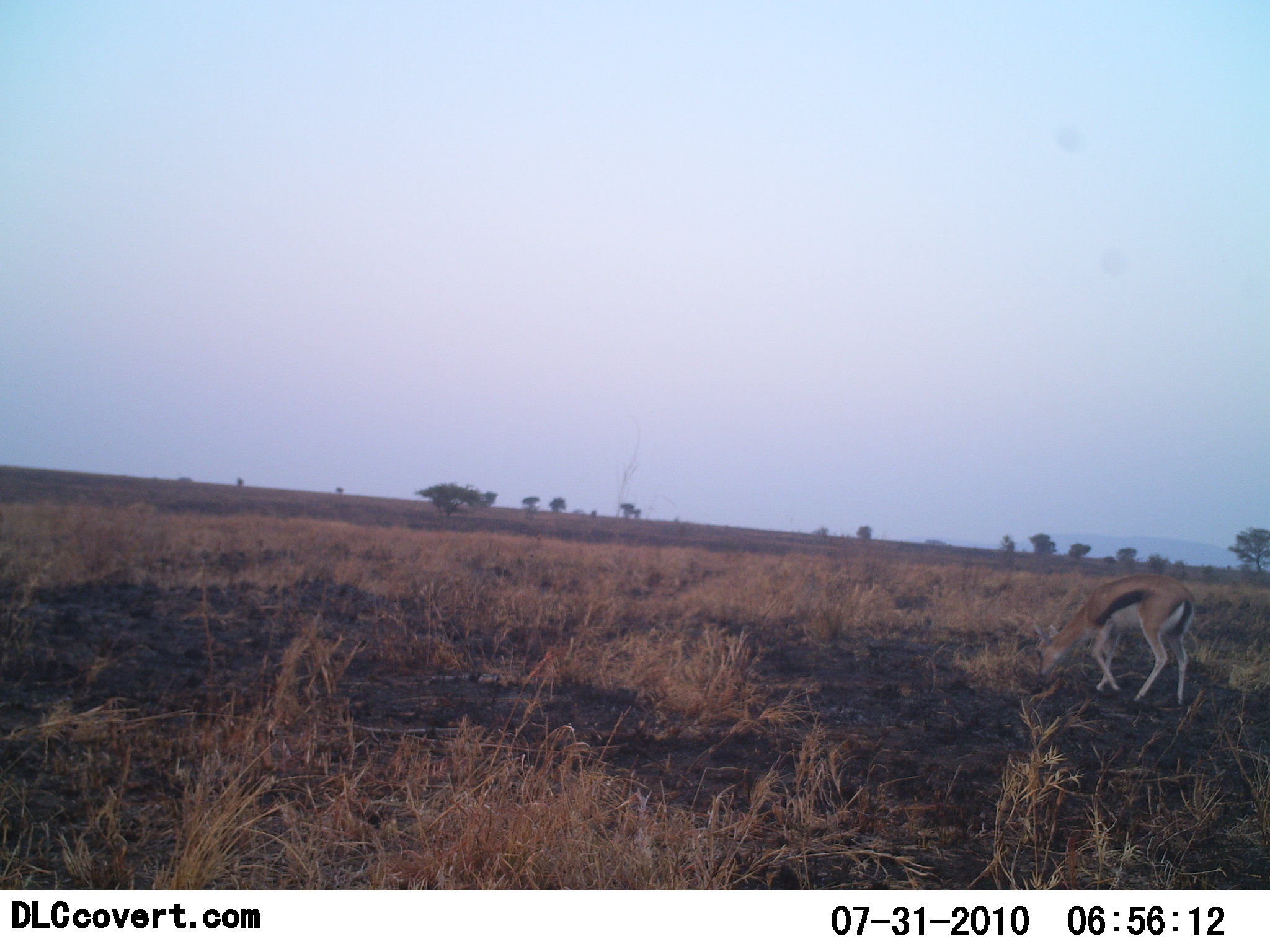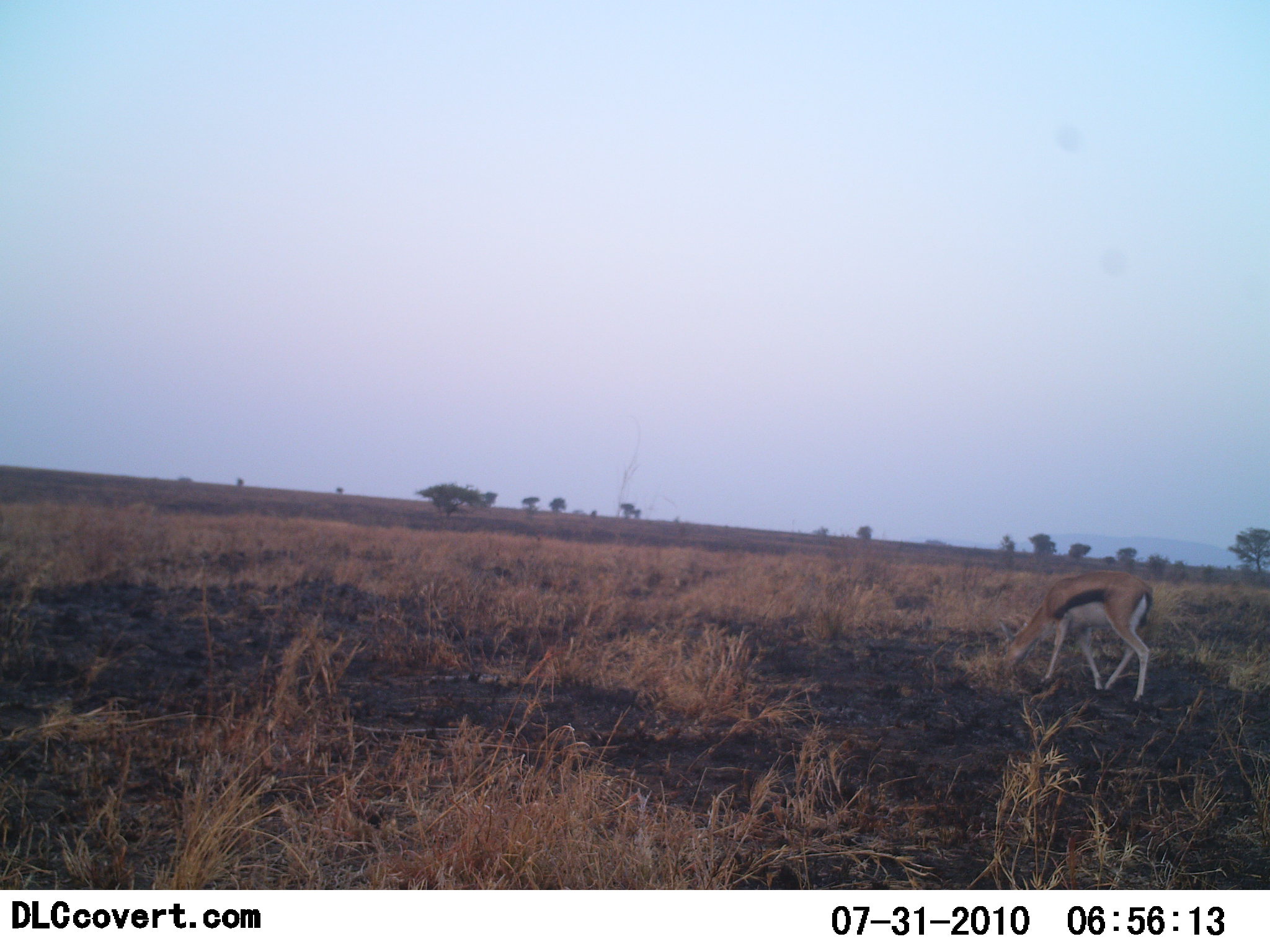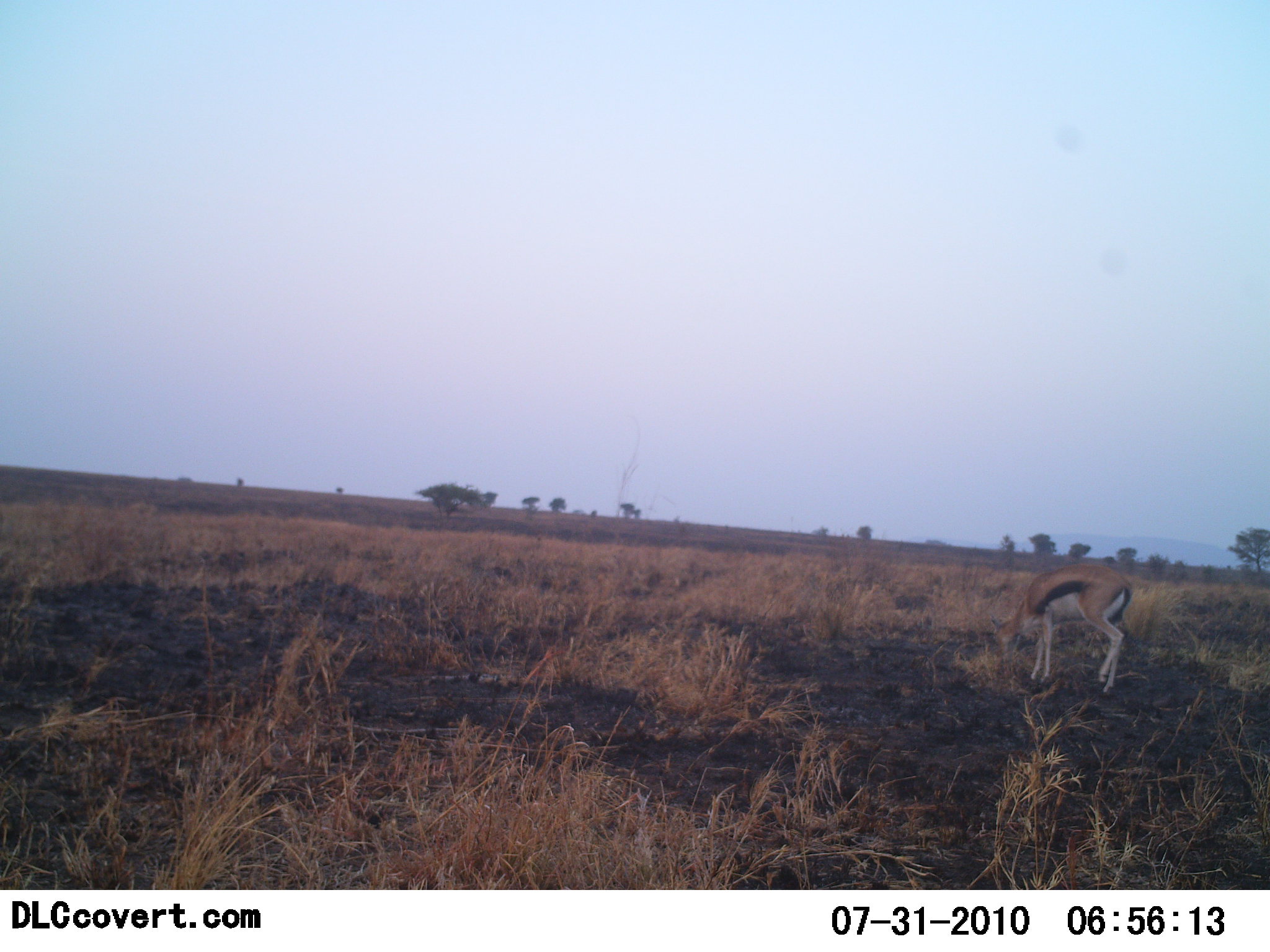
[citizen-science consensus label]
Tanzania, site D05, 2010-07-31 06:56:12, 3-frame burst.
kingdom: Animalia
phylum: Chordata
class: Mammalia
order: Artiodactyla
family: Bovidae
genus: Eudorcas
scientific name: Eudorcas thomsonii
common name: thomson's gazelle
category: gazellethomsons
Gazellethomsons (thomson's gazelle) (Eudorcas thomsonii), count 1. Behavior (volunteer vote fractions): standing 12%, resting 0%, moving 35%, interacting 0%. Young present (vote fraction): 0%. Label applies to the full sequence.